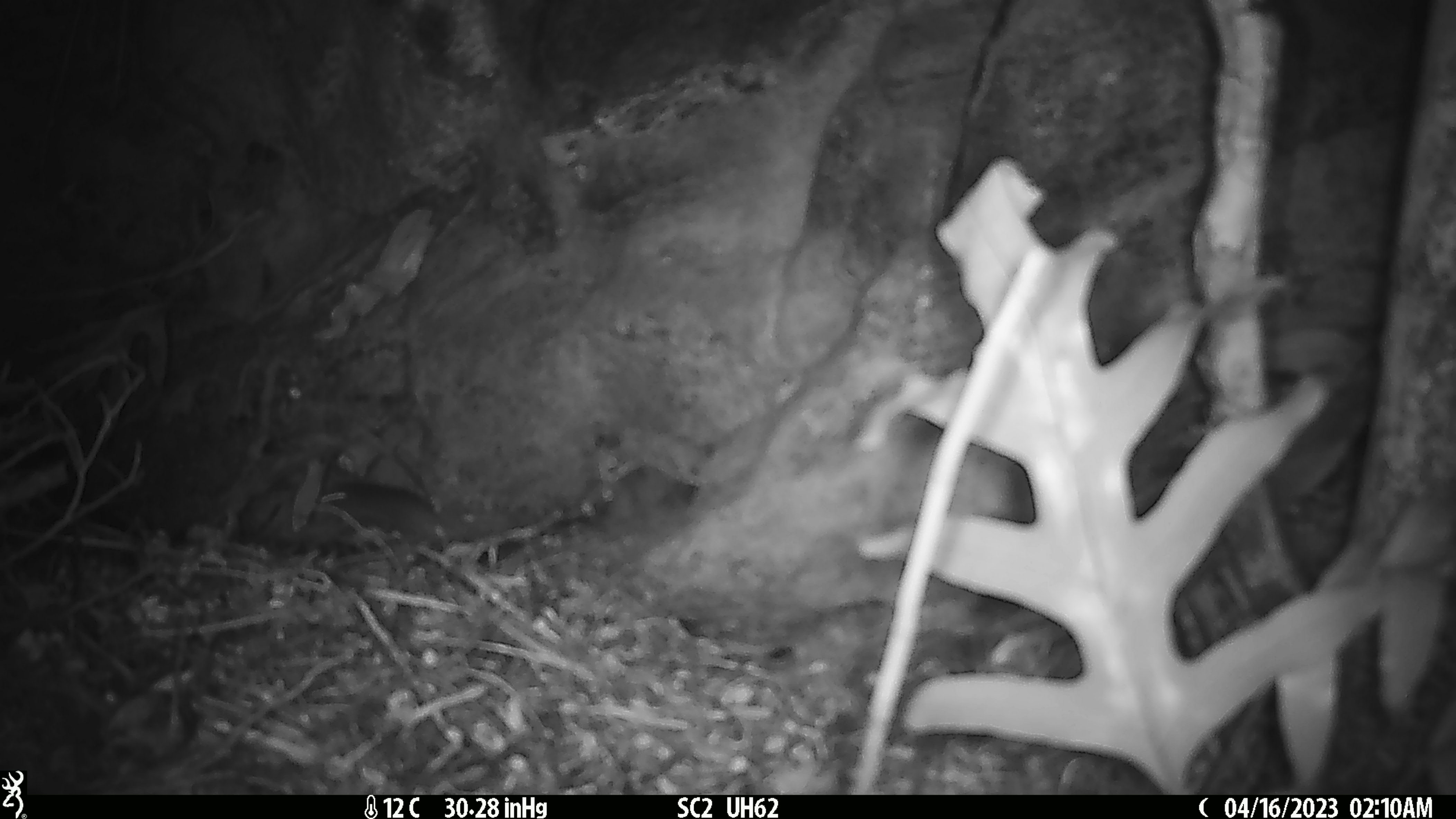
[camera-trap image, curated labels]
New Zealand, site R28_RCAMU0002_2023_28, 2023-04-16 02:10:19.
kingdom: Animalia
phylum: Chordata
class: Mammalia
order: Rodentia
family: Muridae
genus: Mus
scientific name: Mus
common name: mouse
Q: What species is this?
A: Mouse (Mus).